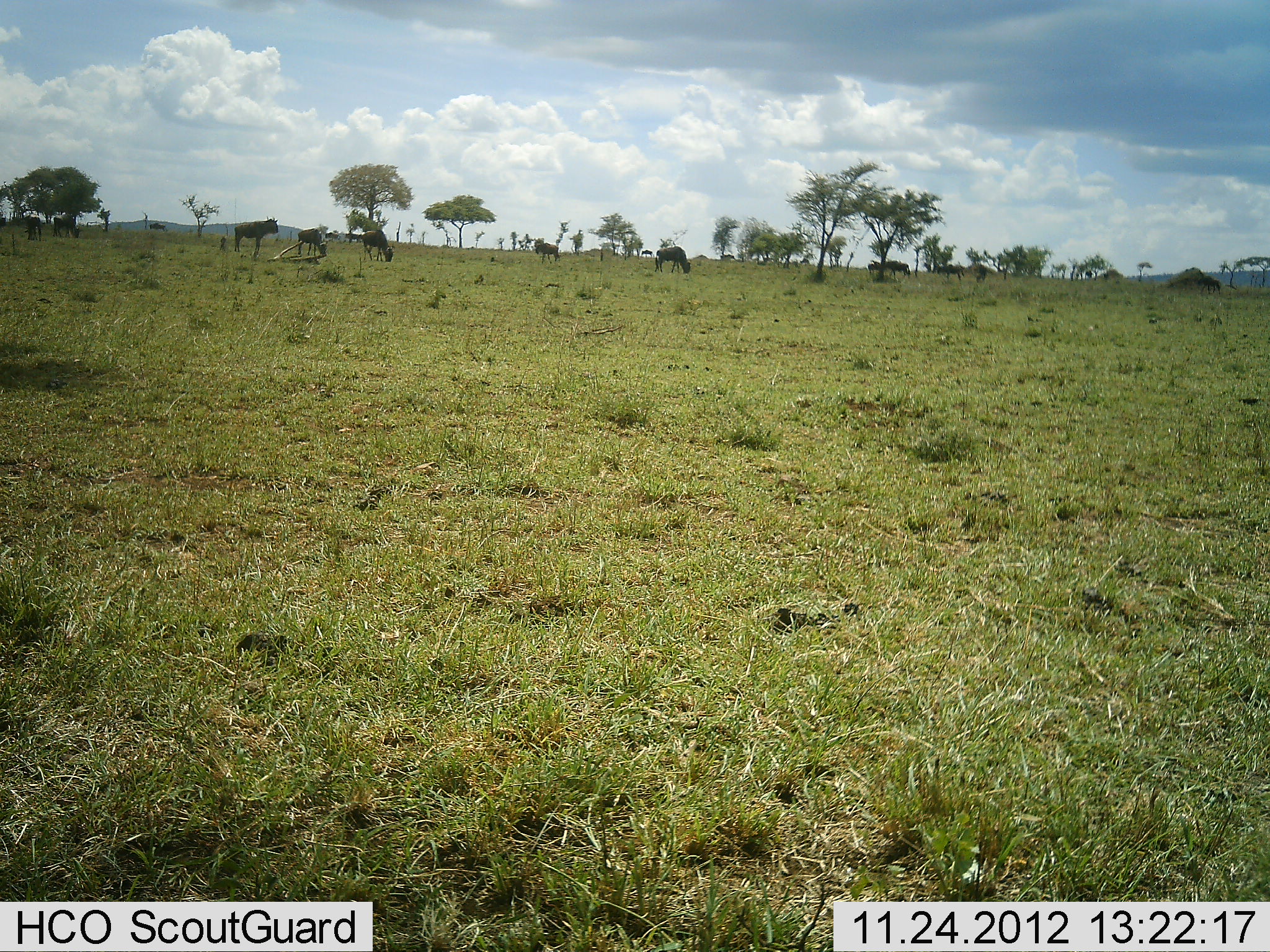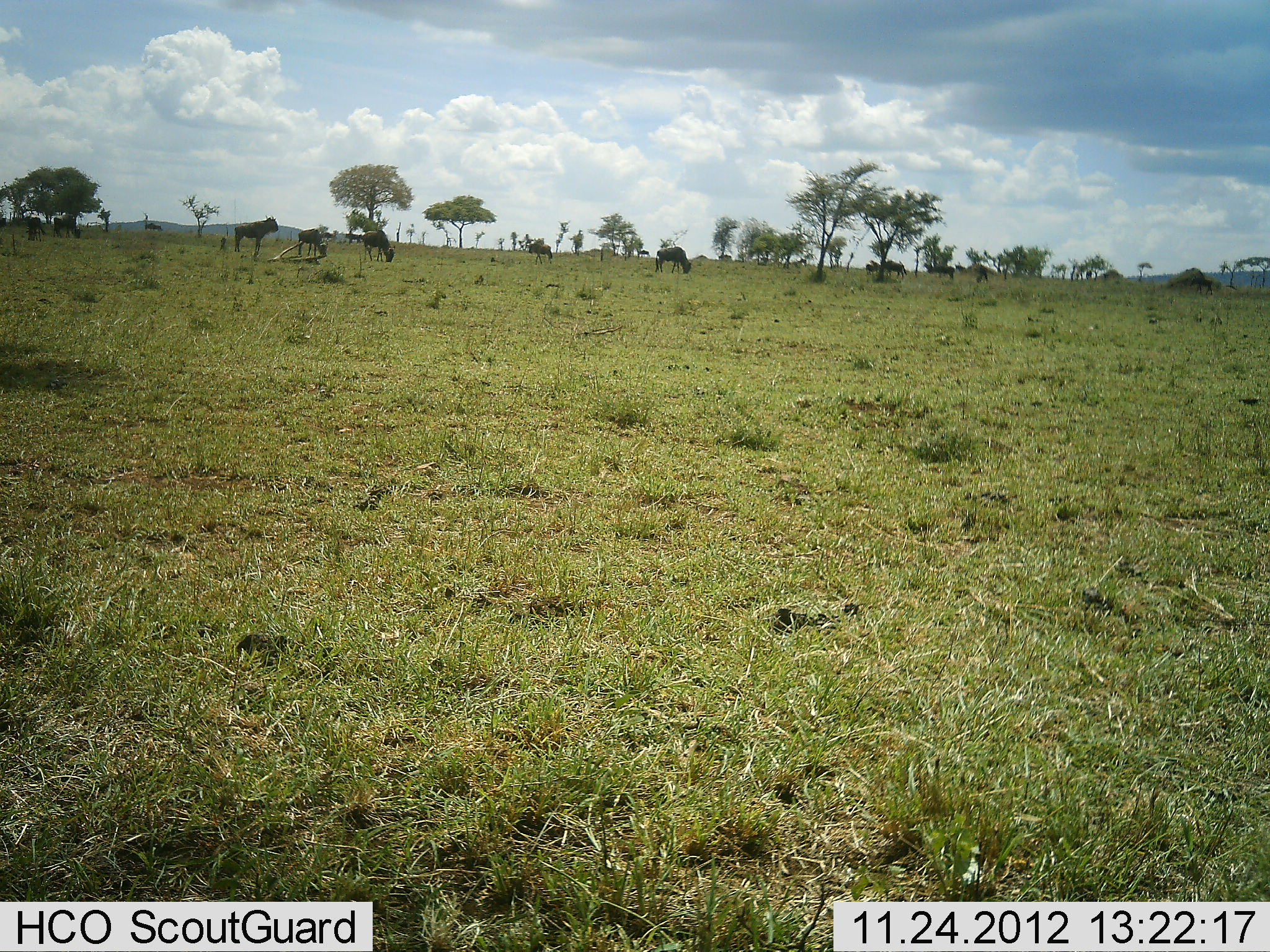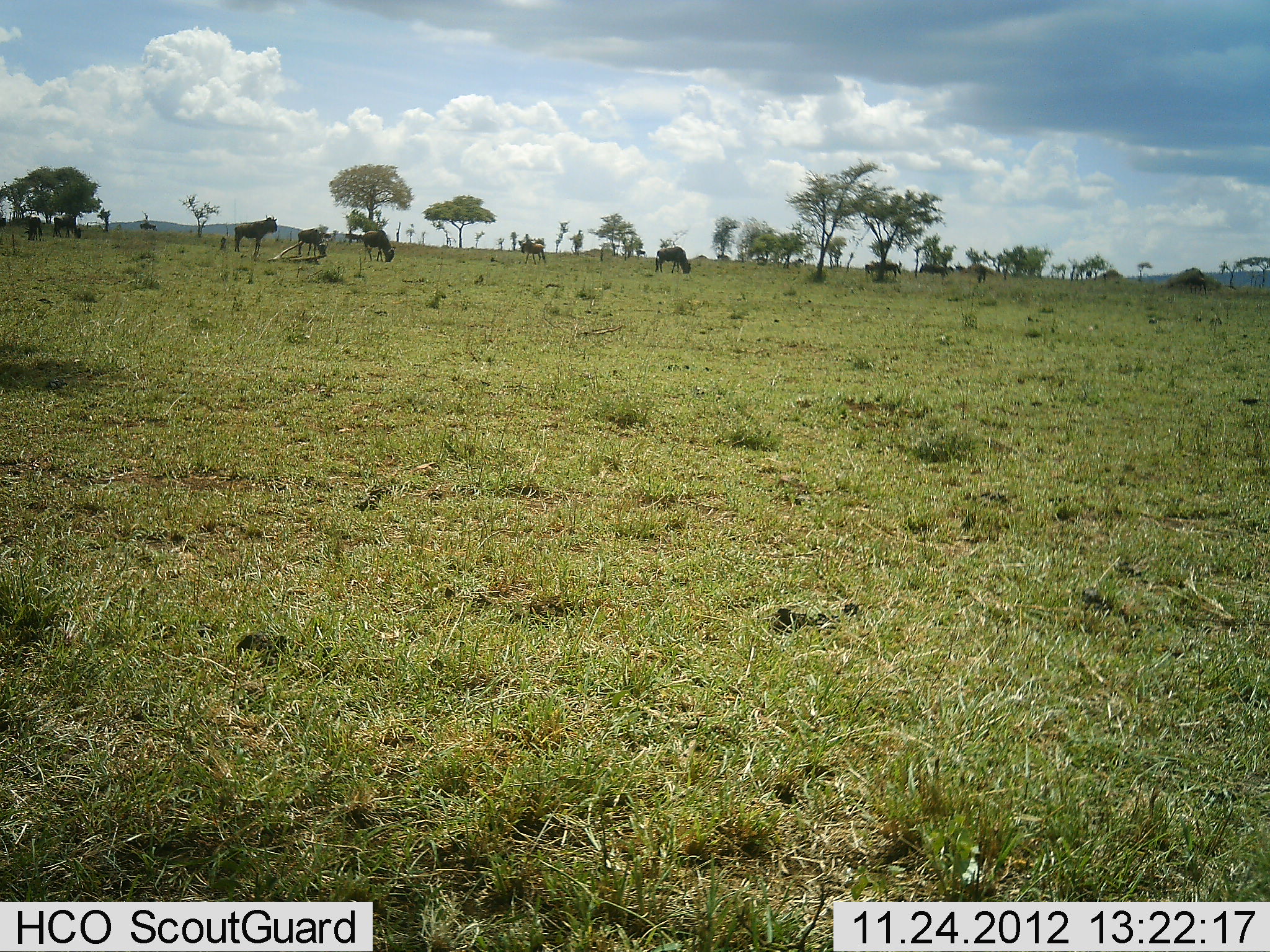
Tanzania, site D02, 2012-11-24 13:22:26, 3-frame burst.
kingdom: Animalia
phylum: Chordata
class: Mammalia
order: Artiodactyla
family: Bovidae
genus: Connochaetes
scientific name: Connochaetes taurinus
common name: blue wildebeest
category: wildebeest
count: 11-50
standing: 71%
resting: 8%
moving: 58%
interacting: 0%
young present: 0%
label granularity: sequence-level